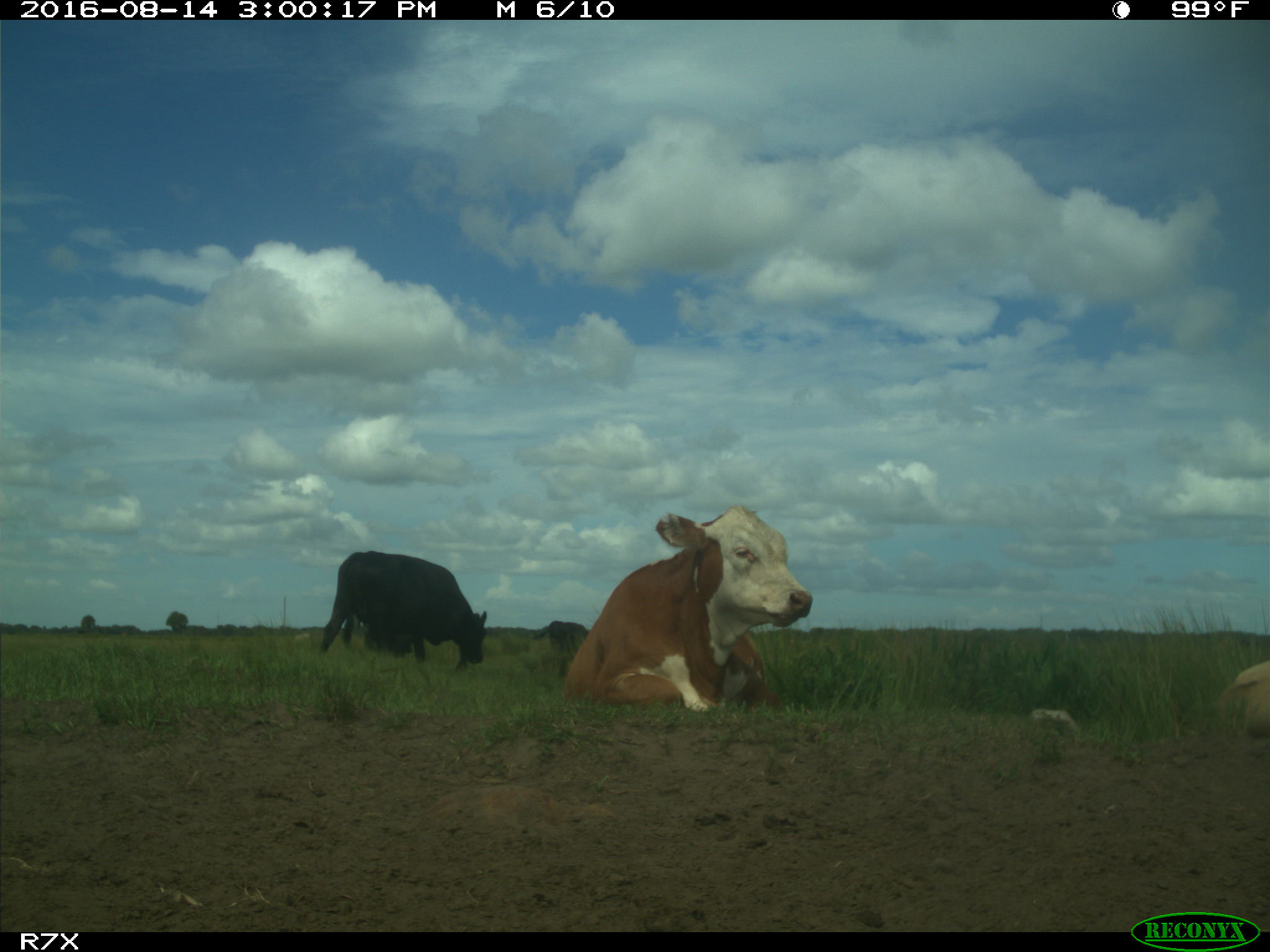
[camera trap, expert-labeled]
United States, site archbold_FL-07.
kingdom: Animalia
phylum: Chordata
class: Mammalia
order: Artiodactyla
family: Bovidae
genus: Bos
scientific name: Bos taurus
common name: domestic cow